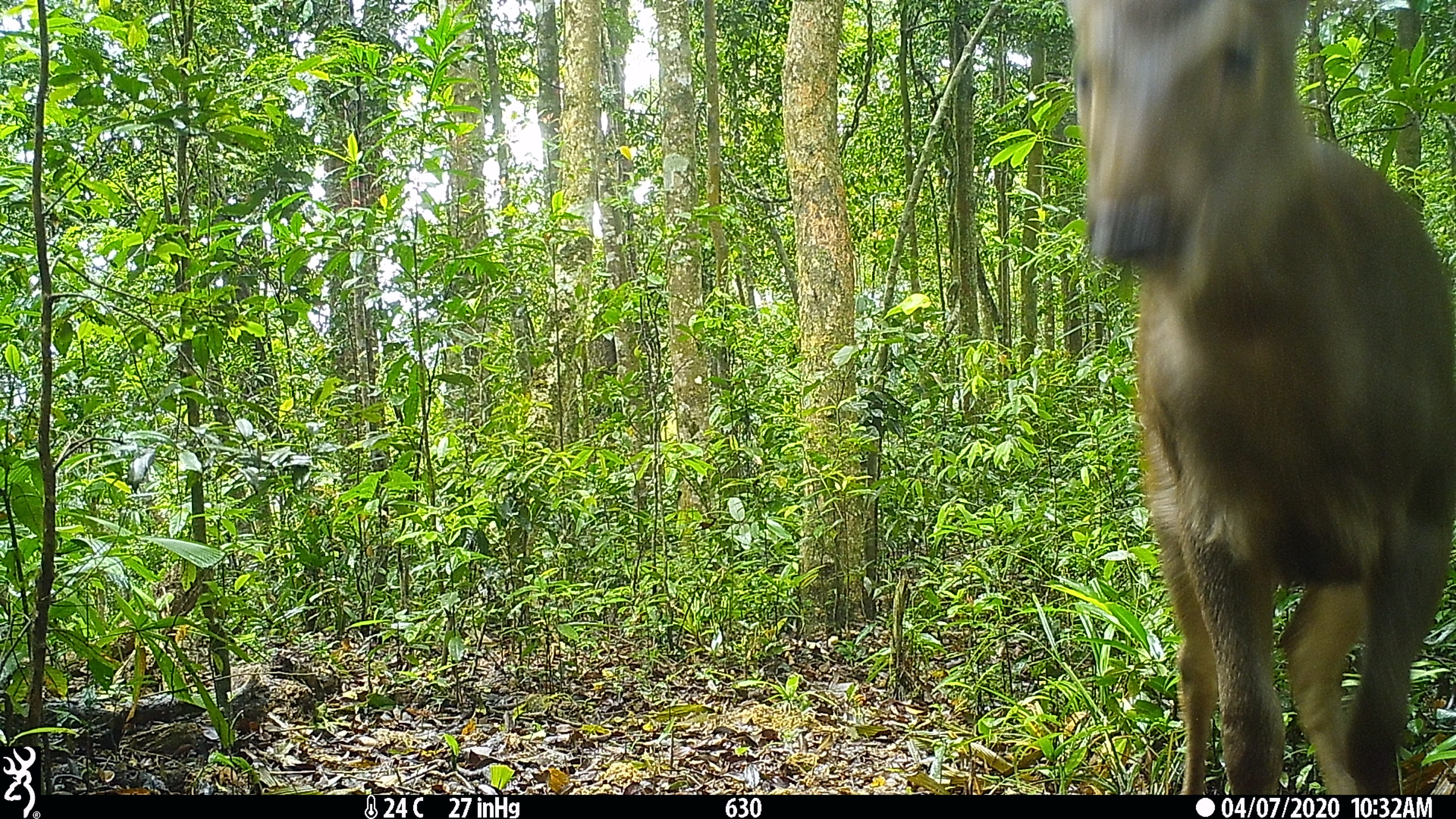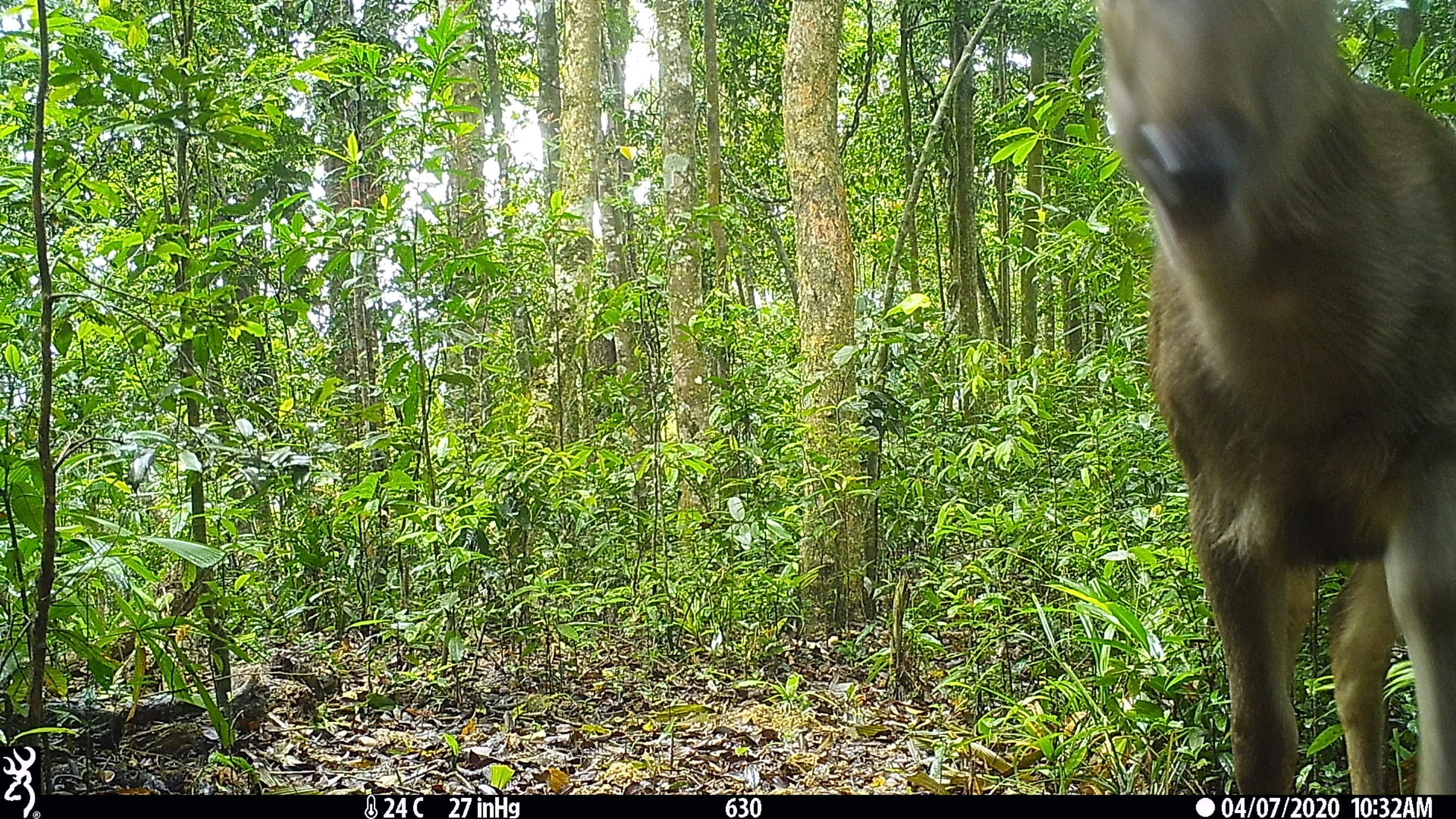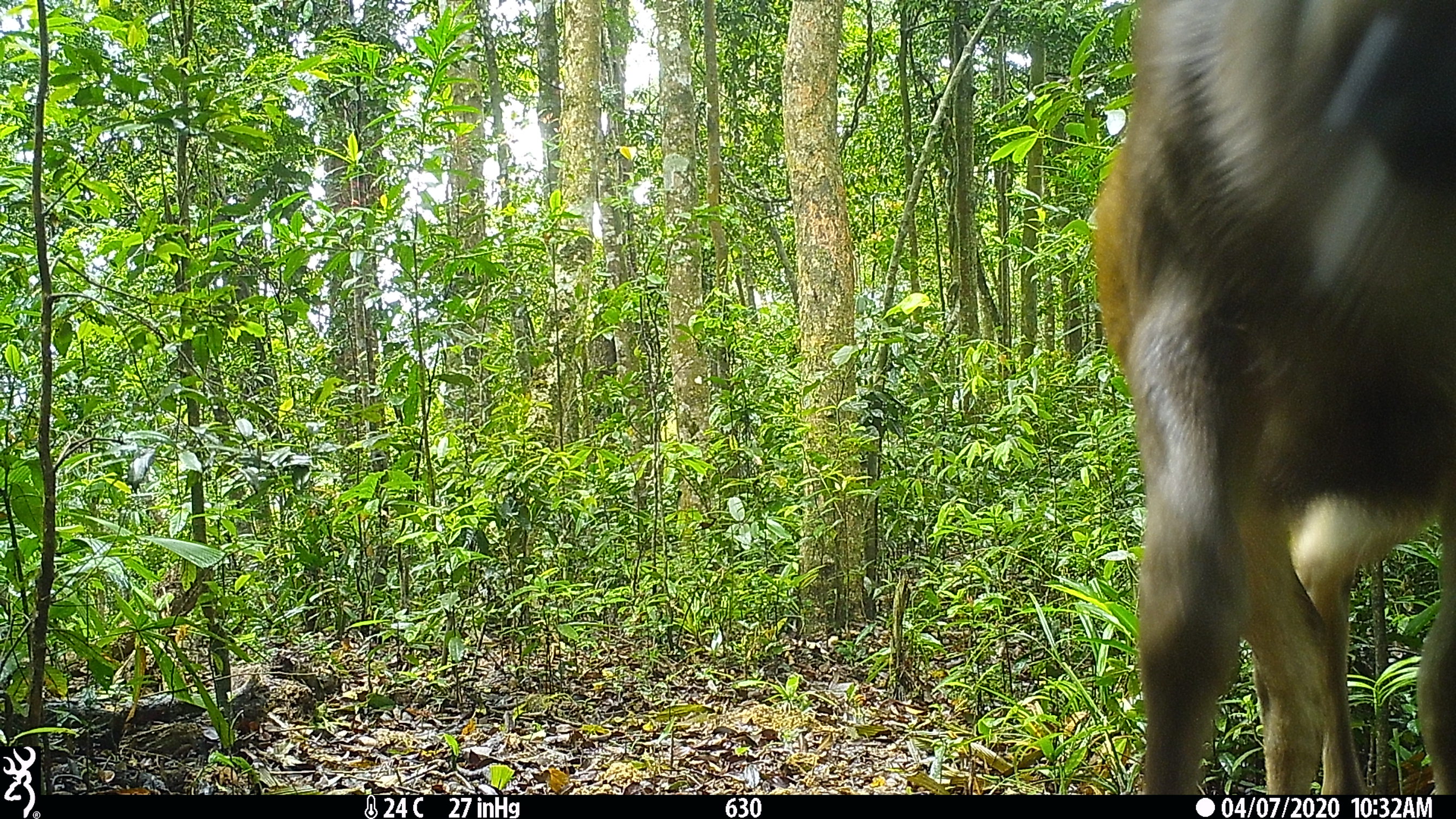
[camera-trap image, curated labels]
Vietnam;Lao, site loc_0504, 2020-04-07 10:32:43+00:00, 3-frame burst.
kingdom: Animalia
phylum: Chordata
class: Mammalia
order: Artiodactyla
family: Cervidae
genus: Rusa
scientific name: Rusa unicolor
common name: sambar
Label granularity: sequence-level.